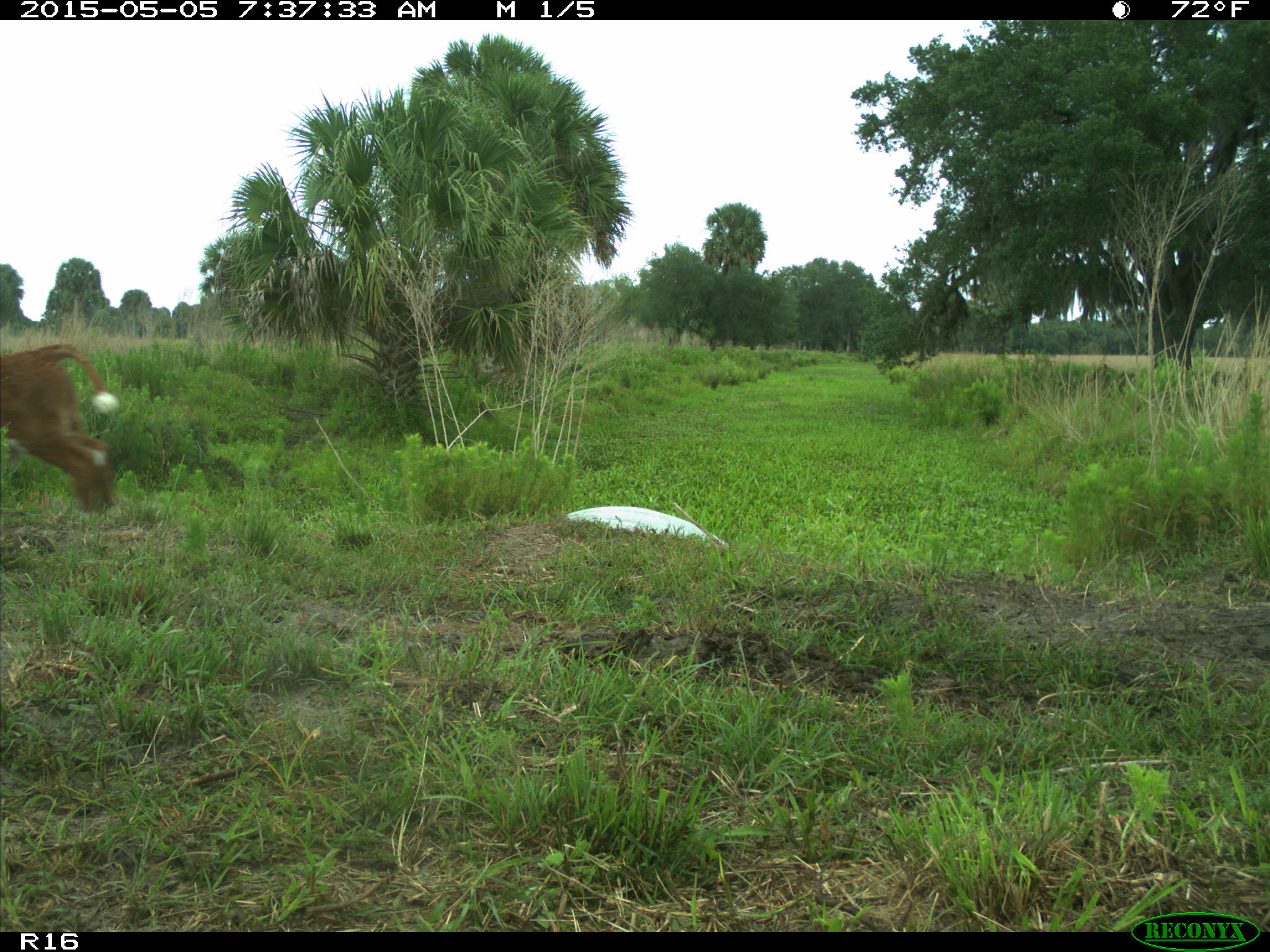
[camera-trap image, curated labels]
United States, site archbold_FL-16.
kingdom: Animalia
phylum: Chordata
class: Mammalia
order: Artiodactyla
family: Bovidae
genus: Bos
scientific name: Bos taurus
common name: domestic cow